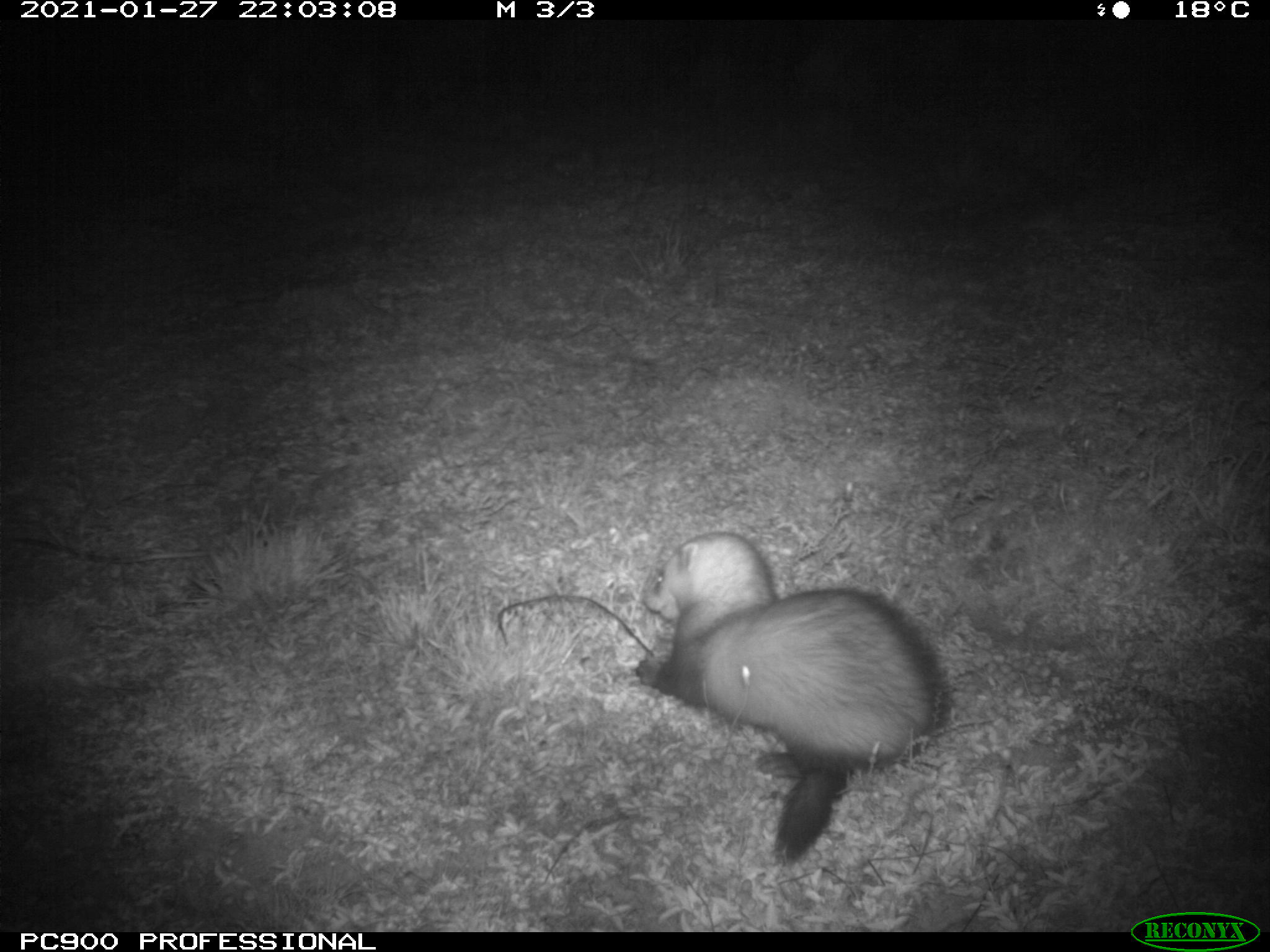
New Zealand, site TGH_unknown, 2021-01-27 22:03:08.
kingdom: Animalia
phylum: Chordata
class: Mammalia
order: Carnivora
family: Mustelidae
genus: Mustela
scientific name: Mustela furo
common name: ferret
Ferret (Mustela furo).